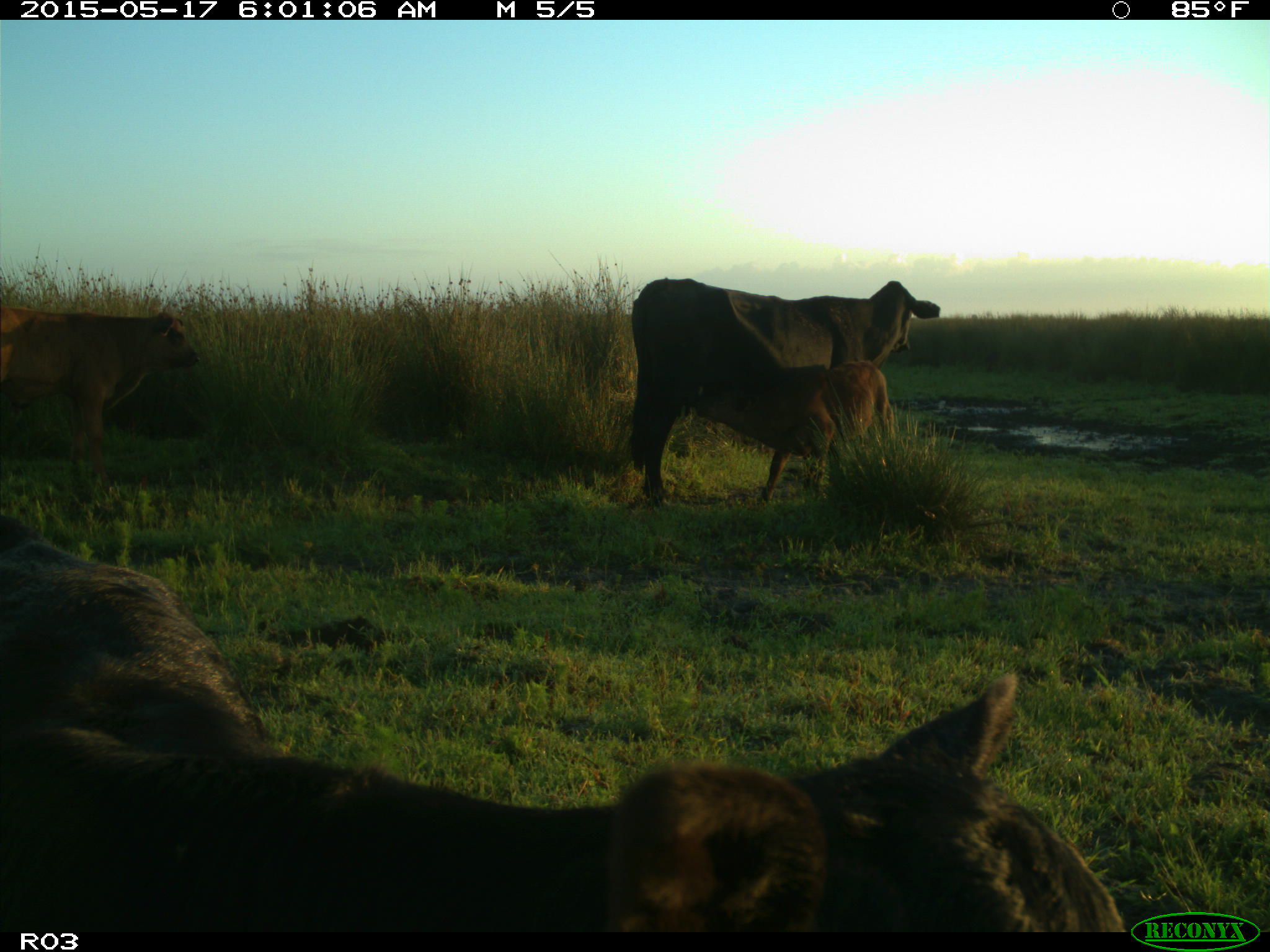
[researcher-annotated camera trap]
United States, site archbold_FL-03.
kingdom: Animalia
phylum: Chordata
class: Mammalia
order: Artiodactyla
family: Bovidae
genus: Bos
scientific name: Bos taurus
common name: domestic cow